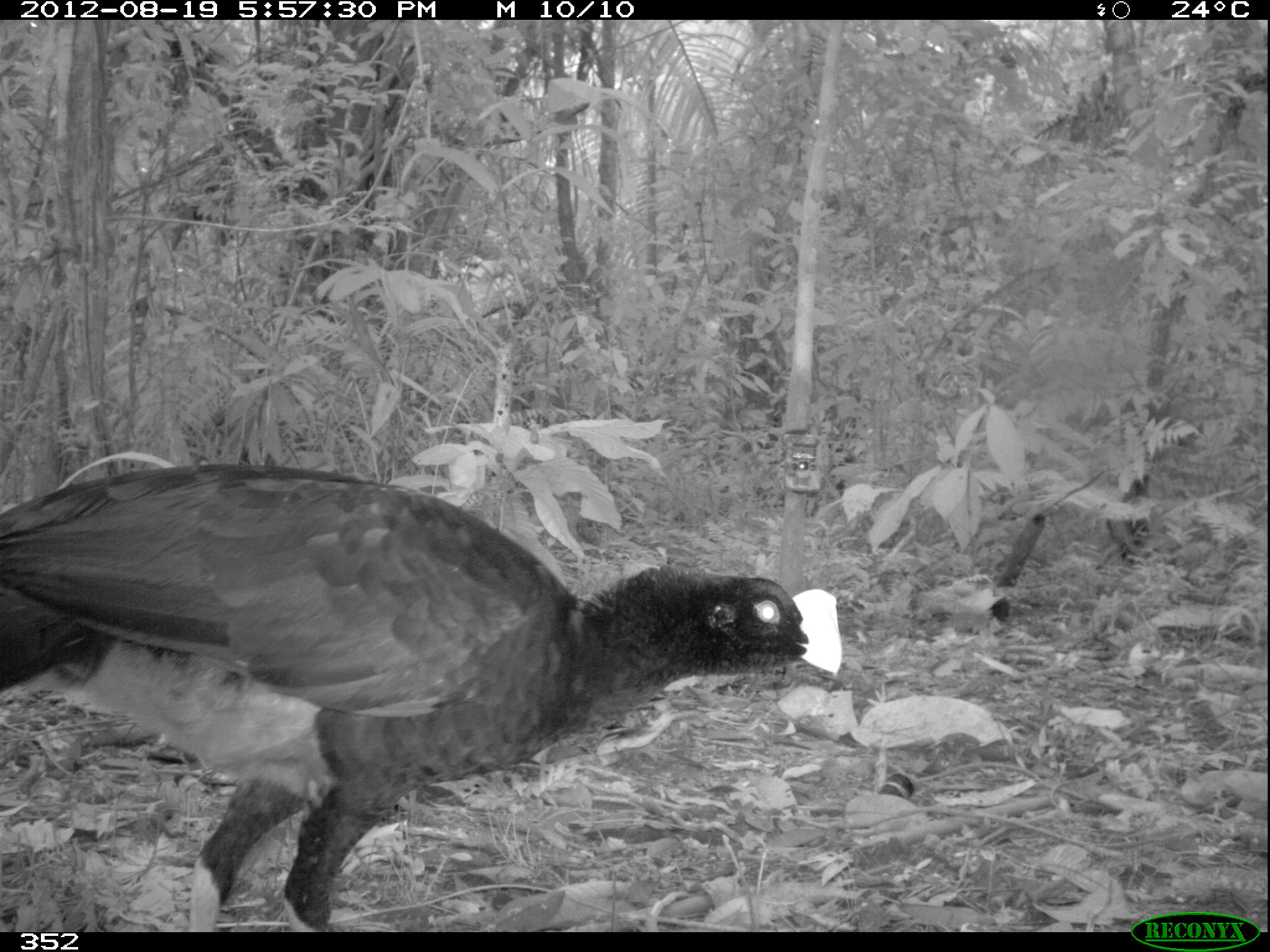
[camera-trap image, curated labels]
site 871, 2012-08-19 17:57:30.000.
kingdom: Animalia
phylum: Chordata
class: Aves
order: Galliformes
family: Cracidae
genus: Mitu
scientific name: Mitu tuberosum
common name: razor-billed curassow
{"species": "Mitu tuberosum (razor-billed curassow)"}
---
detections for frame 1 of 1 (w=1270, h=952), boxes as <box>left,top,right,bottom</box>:
mitu tuberosum: <box>0,461,844,931</box>